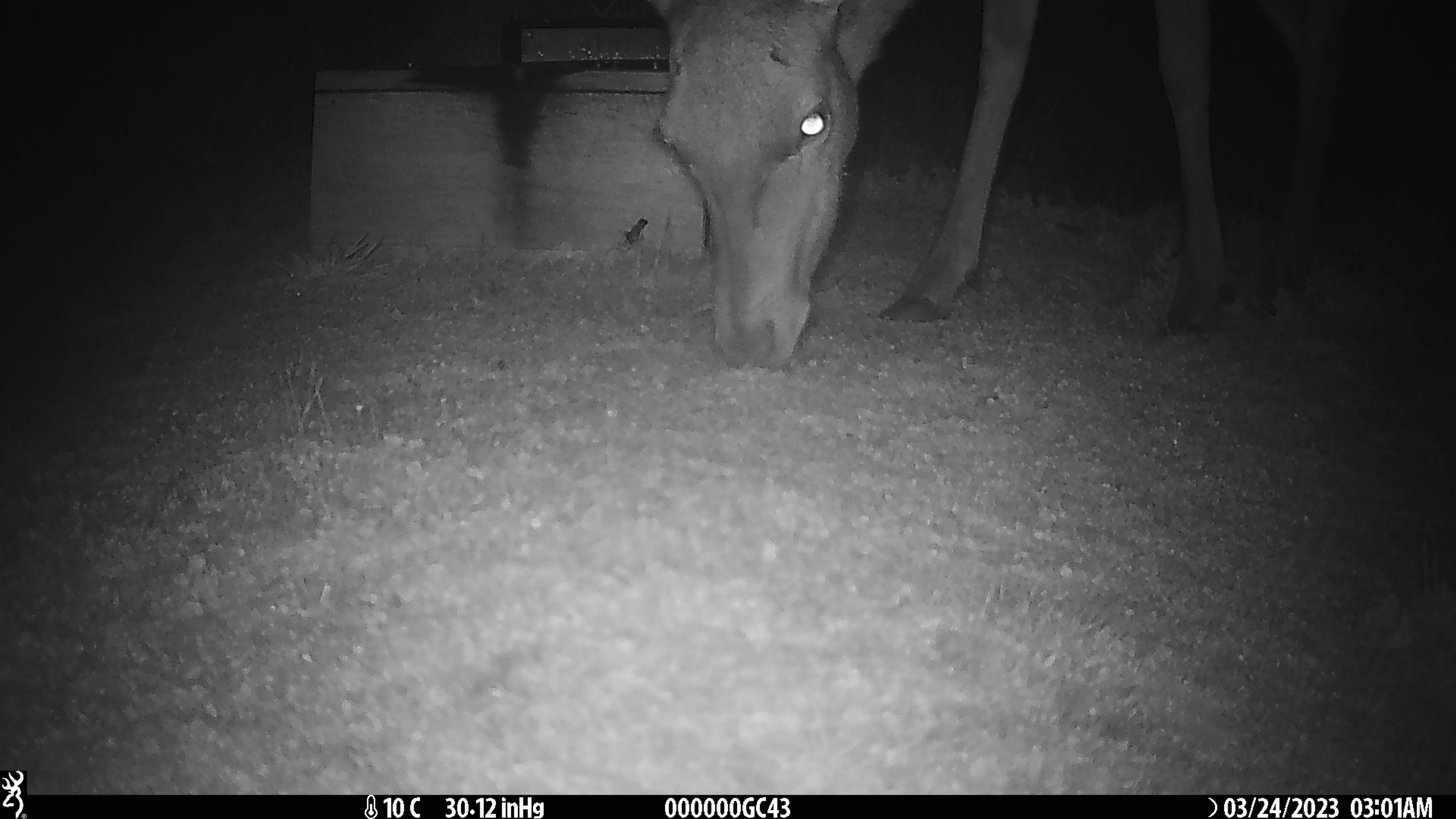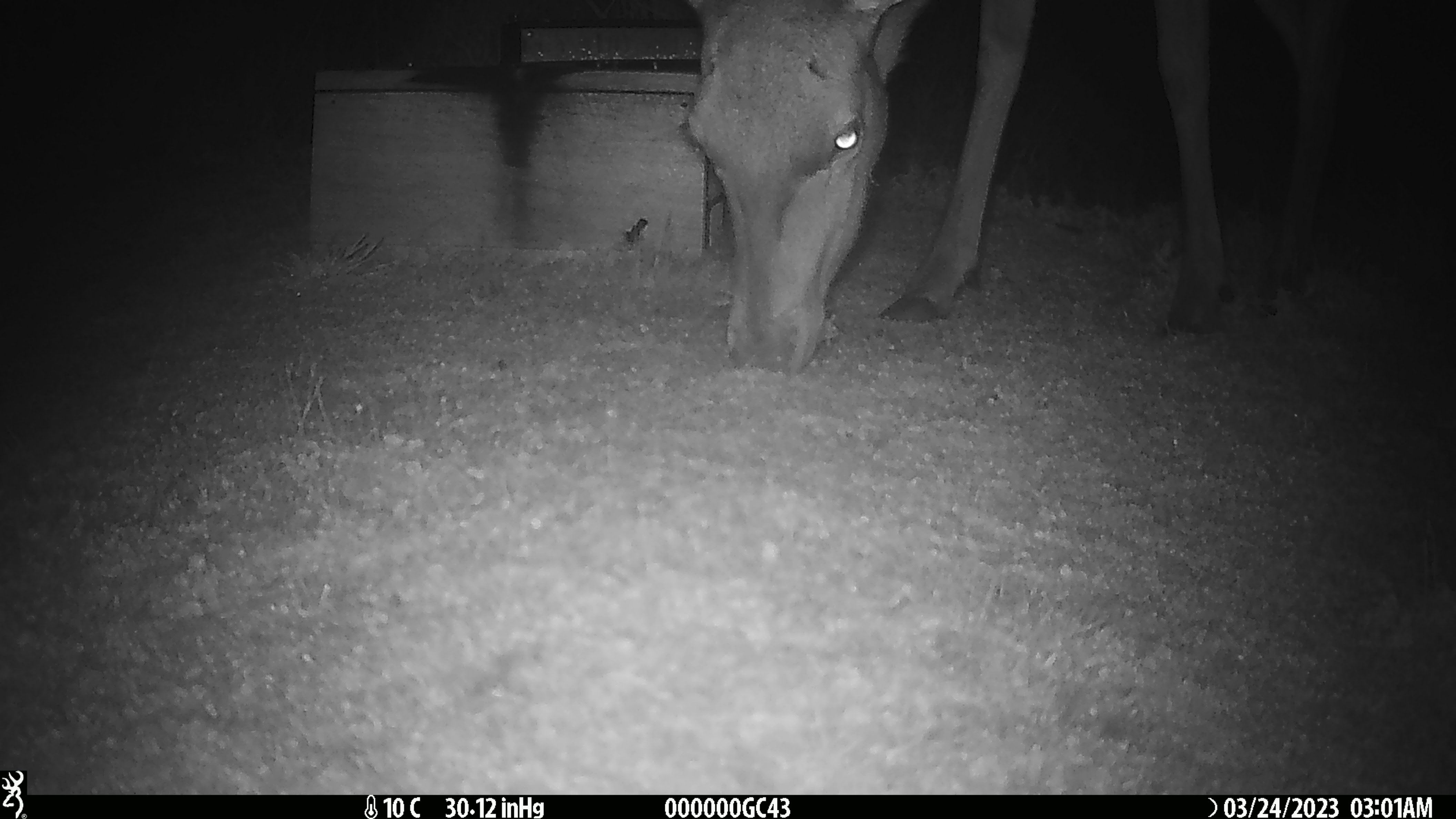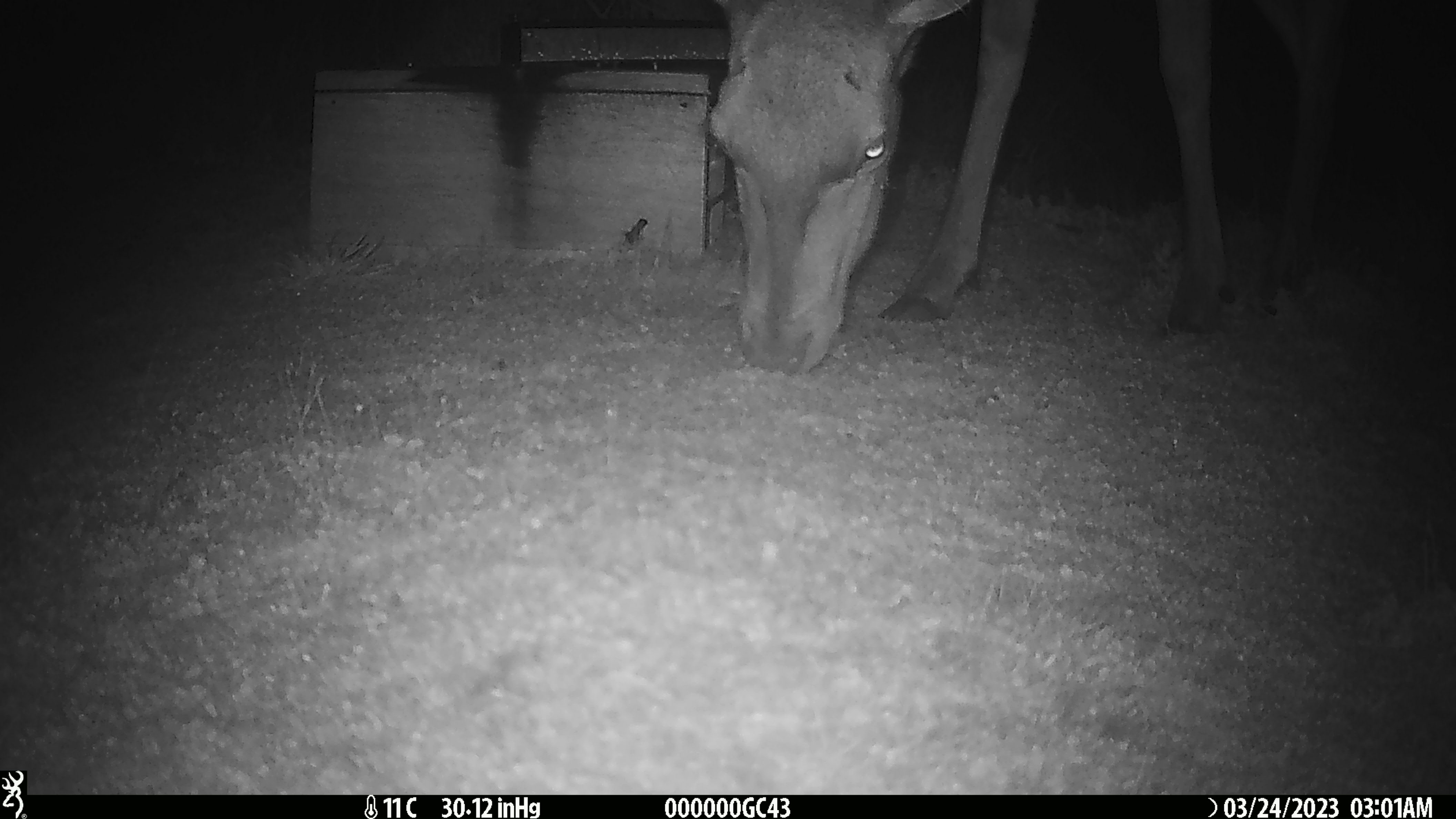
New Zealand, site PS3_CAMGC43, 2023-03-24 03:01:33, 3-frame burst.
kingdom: Animalia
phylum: Chordata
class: Mammalia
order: Artiodactyla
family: Cervidae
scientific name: Cervidae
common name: deer